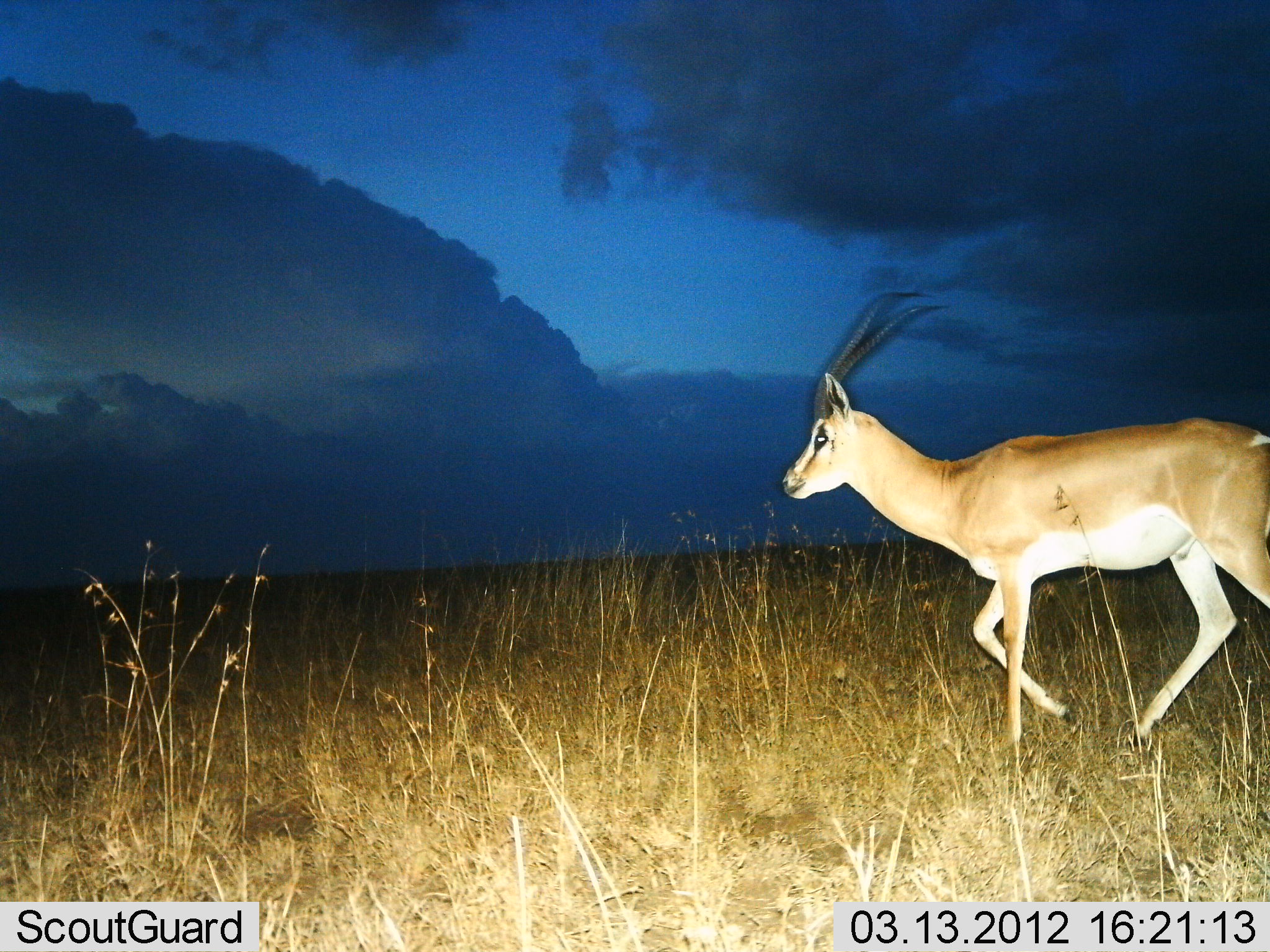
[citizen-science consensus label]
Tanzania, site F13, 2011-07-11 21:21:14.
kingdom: Animalia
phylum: Chordata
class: Mammalia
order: Artiodactyla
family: Bovidae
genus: Nanger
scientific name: Nanger granti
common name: grant's gazelle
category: gazellegrants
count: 1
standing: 9%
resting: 0%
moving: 82%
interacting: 0%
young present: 0%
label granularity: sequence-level